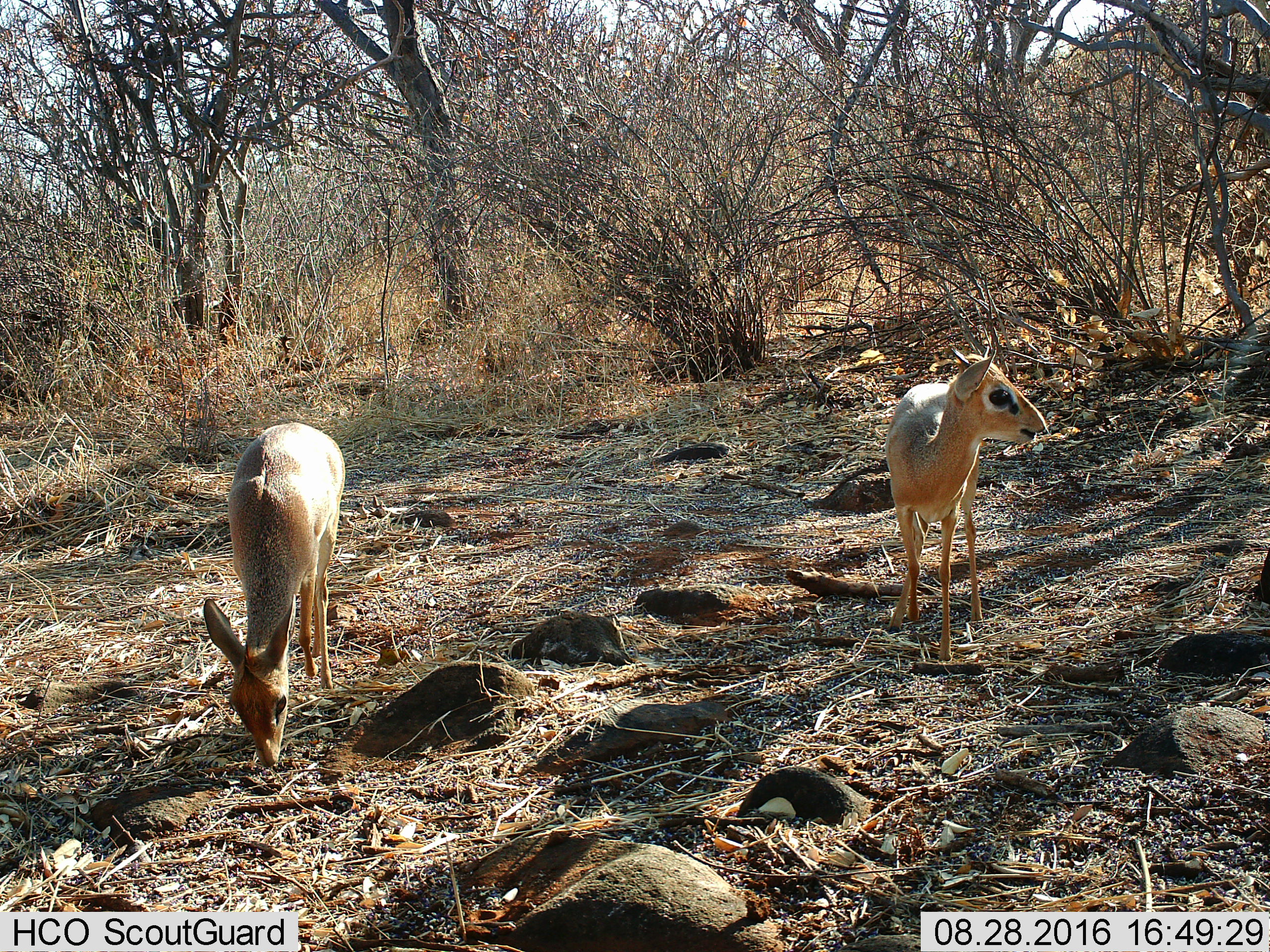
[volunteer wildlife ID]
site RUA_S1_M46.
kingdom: Animalia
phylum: Chordata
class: Mammalia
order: Artiodactyla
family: Bovidae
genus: Madoqua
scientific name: Madoqua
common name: dik-dik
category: dikdik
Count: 2.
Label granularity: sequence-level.